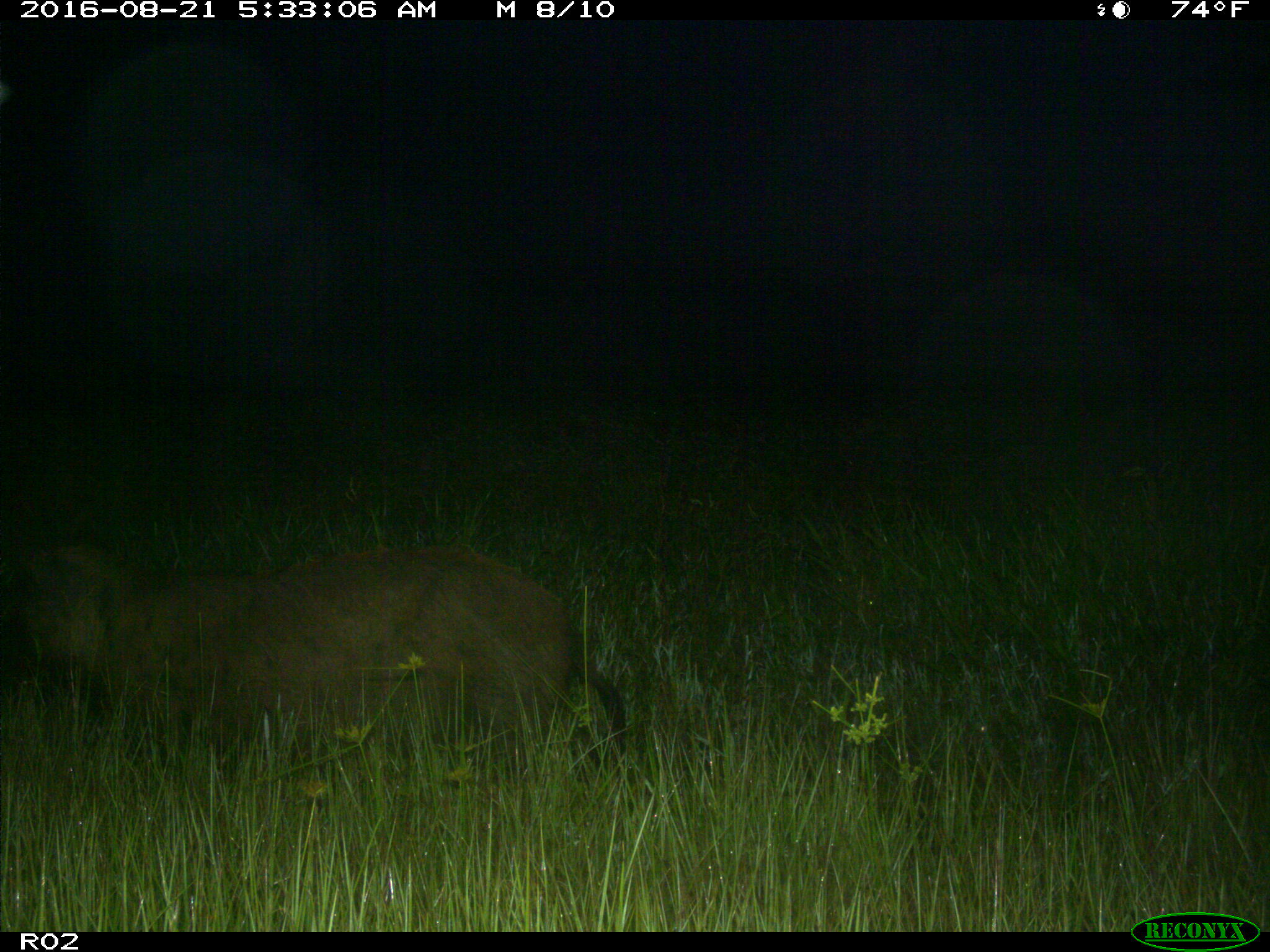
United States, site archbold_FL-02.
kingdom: Animalia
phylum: Chordata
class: Mammalia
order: Artiodactyla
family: Suidae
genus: Sus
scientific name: Sus scrofa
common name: wild boar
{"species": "Sus scrofa (wild boar)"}